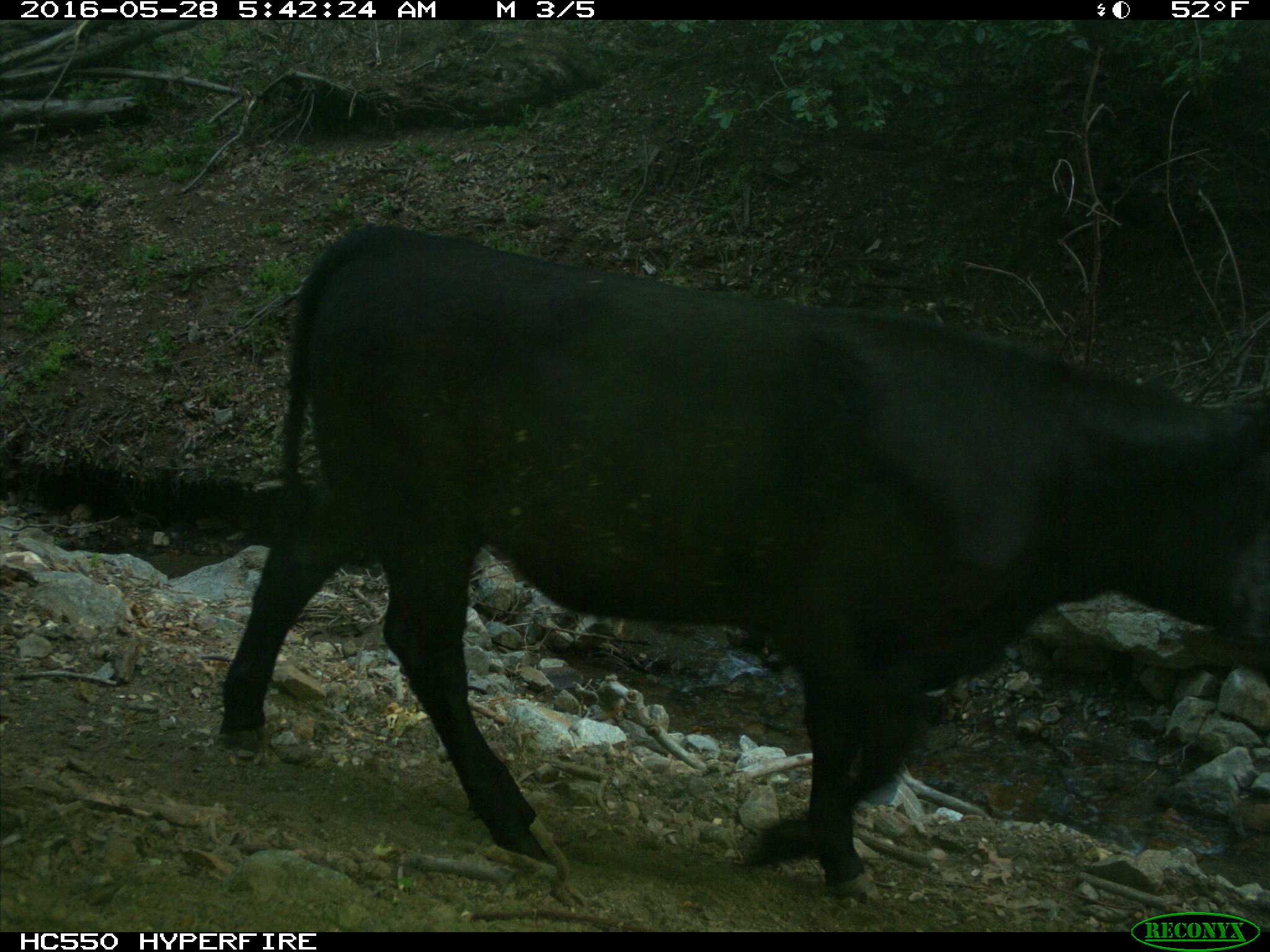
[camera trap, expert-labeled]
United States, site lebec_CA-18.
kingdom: Animalia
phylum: Chordata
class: Mammalia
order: Artiodactyla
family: Bovidae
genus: Bos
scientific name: Bos taurus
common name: domestic cow